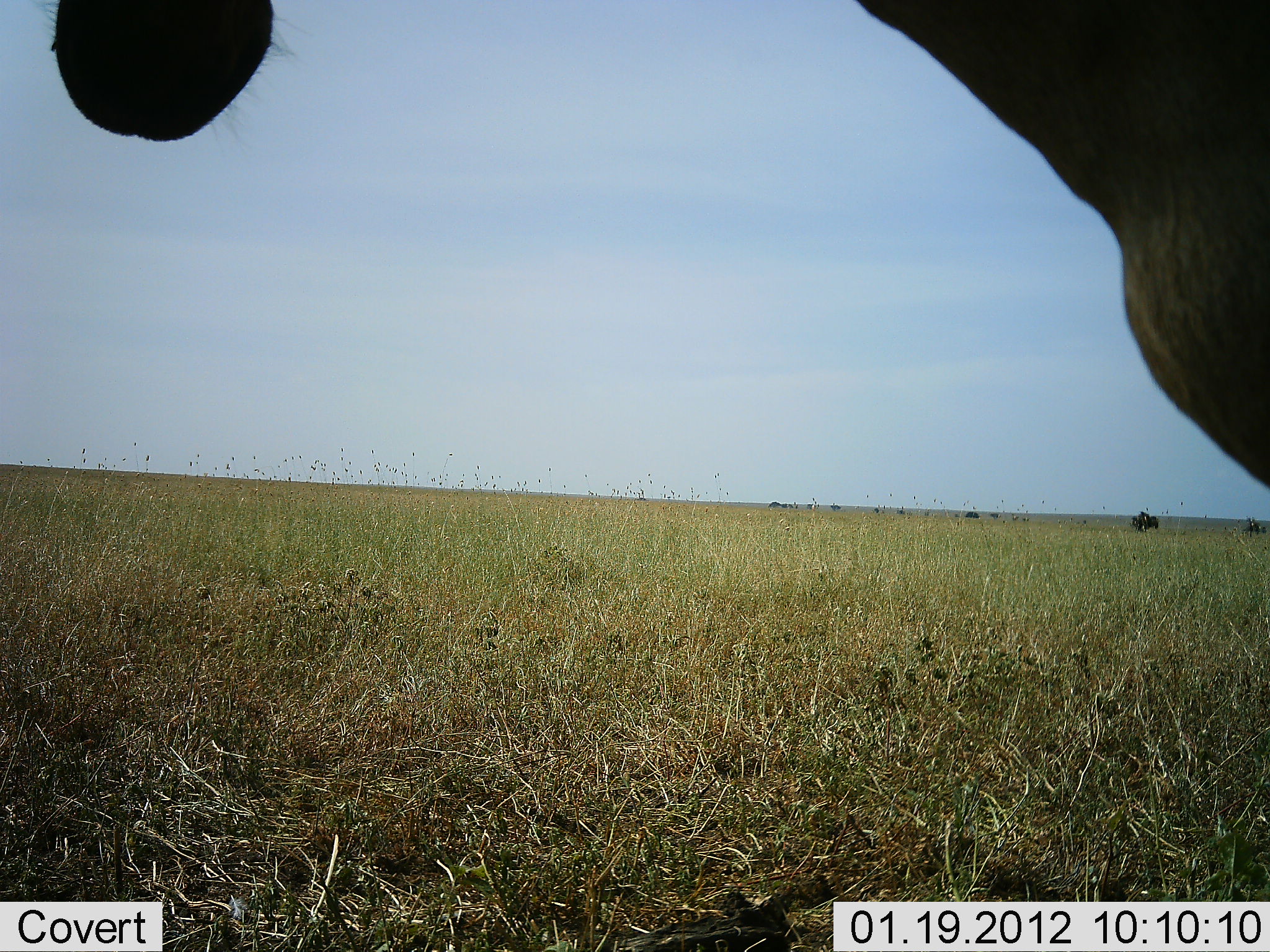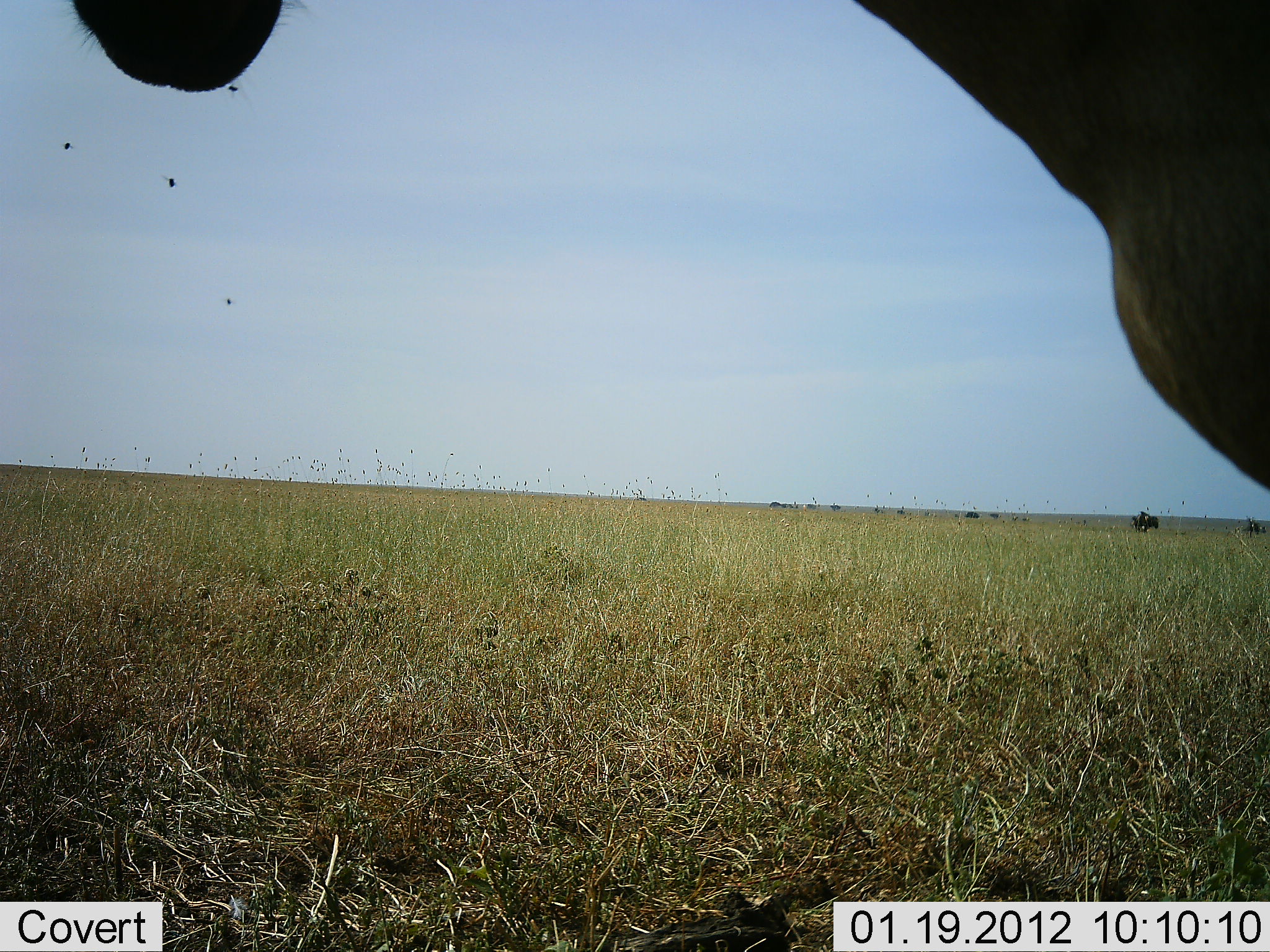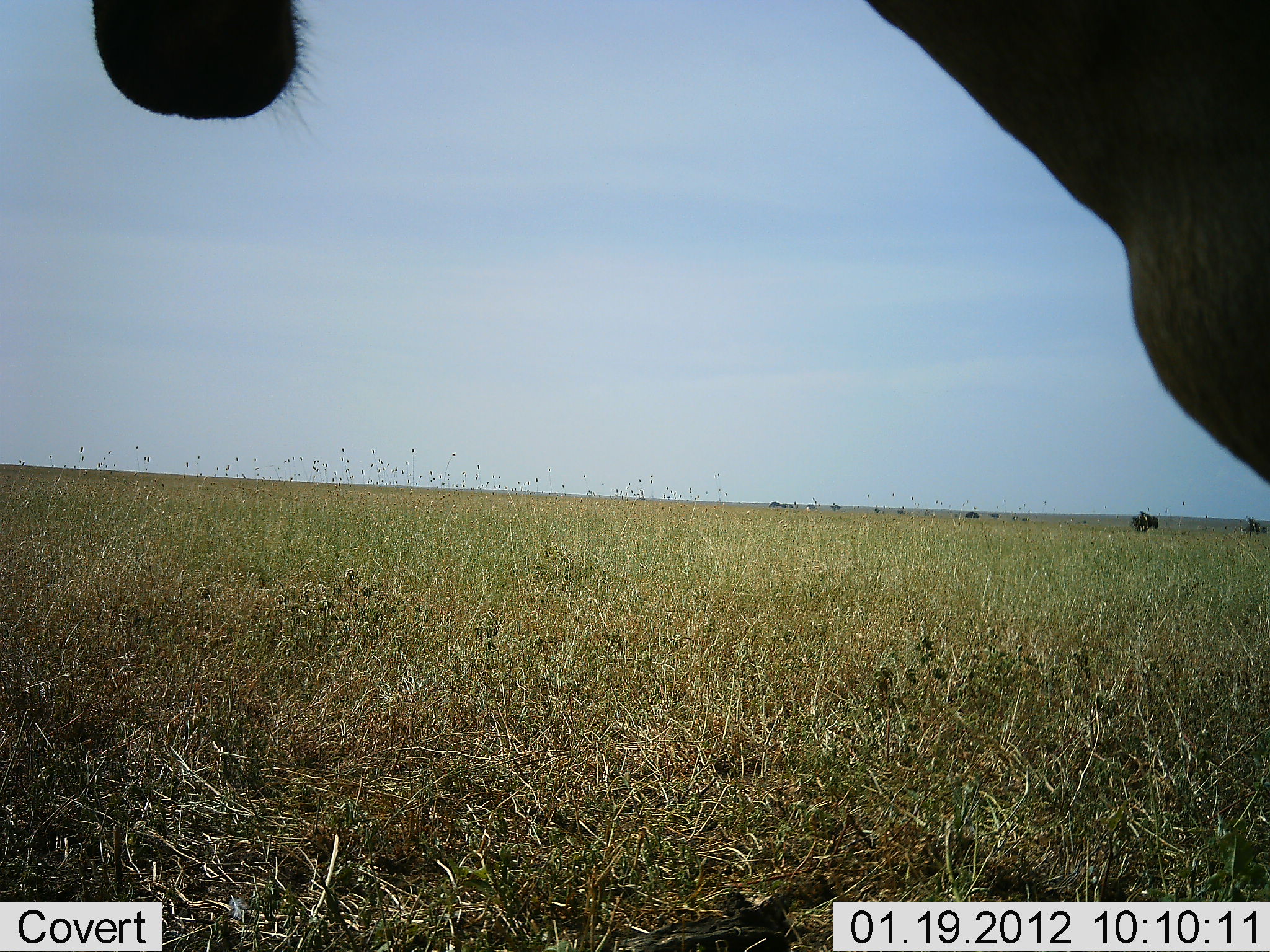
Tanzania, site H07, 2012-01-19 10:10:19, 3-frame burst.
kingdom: Animalia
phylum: Chordata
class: Mammalia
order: Artiodactyla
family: Bovidae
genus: Alcelaphus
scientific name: Alcelaphus buselaphus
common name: hartebeest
Hartebeest (Alcelaphus buselaphus), count 1. Behavior (volunteer vote fractions): standing 100%, resting 0%, moving 0%, interacting 0%. Young present (vote fraction): 0%. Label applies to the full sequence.